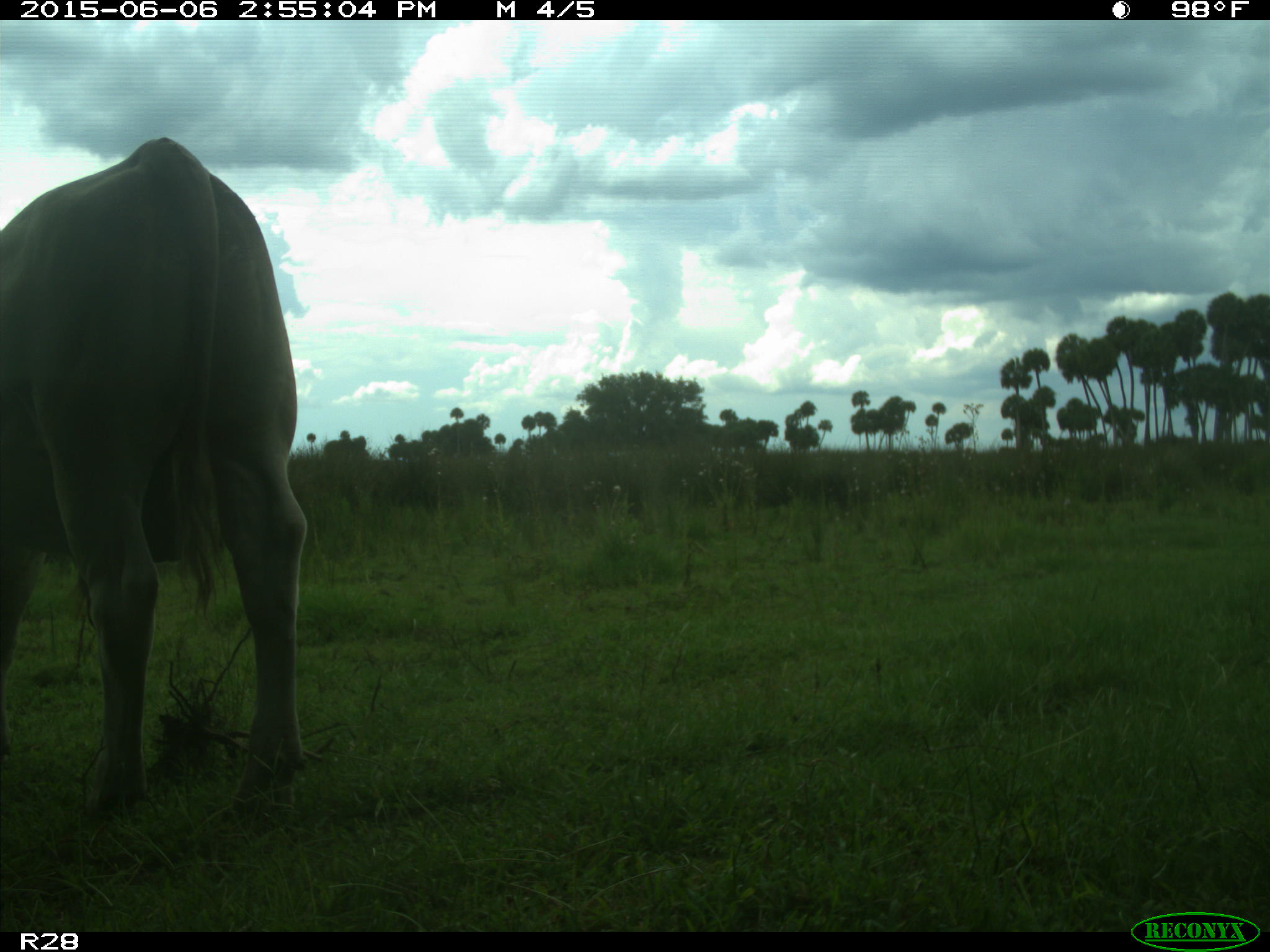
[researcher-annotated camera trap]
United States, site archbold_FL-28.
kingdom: Animalia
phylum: Chordata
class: Mammalia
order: Artiodactyla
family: Bovidae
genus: Bos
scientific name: Bos taurus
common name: domestic cow